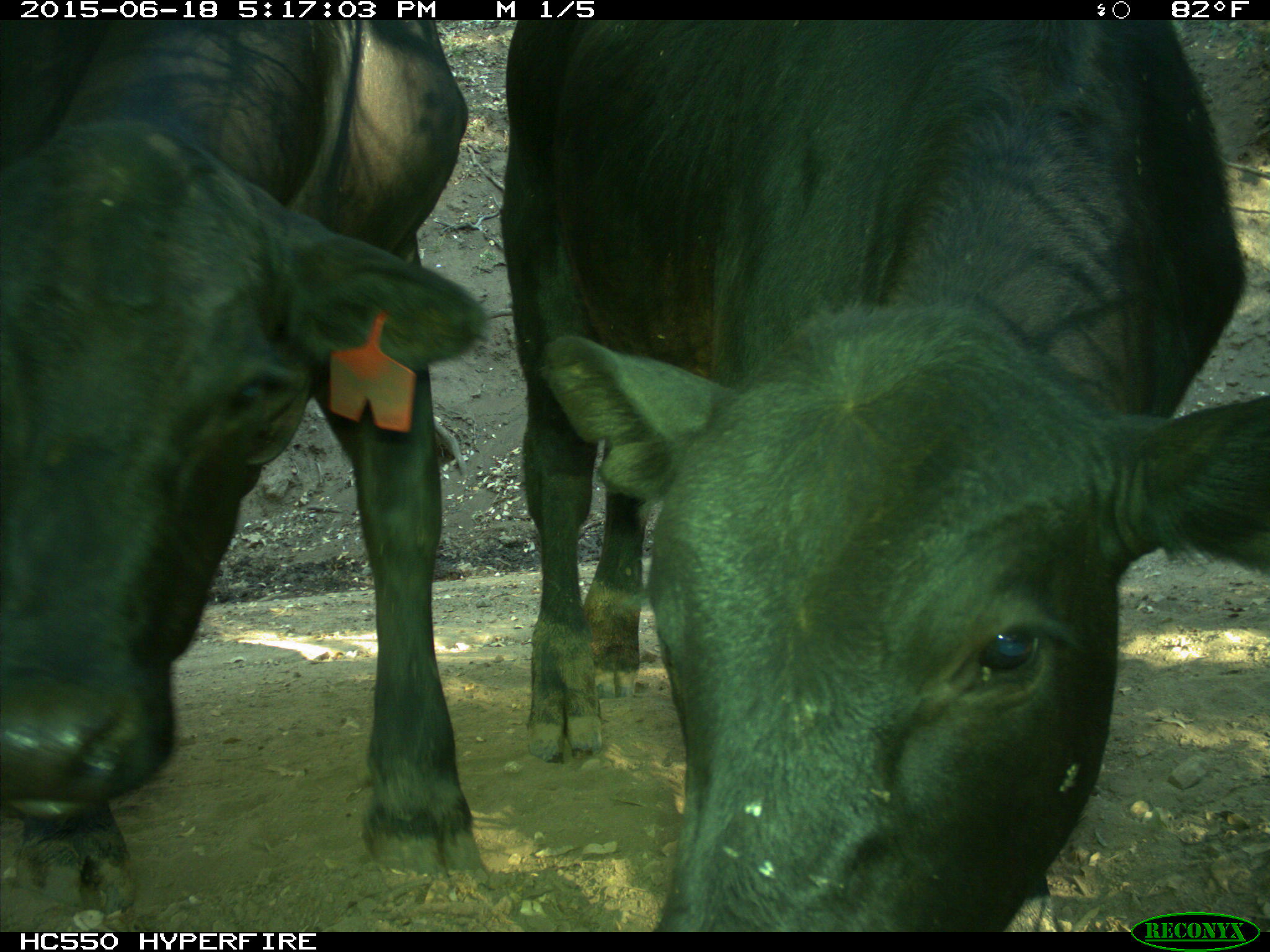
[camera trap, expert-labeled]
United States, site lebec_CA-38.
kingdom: Animalia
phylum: Chordata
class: Mammalia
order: Artiodactyla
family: Bovidae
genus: Bos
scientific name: Bos taurus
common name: domestic cow